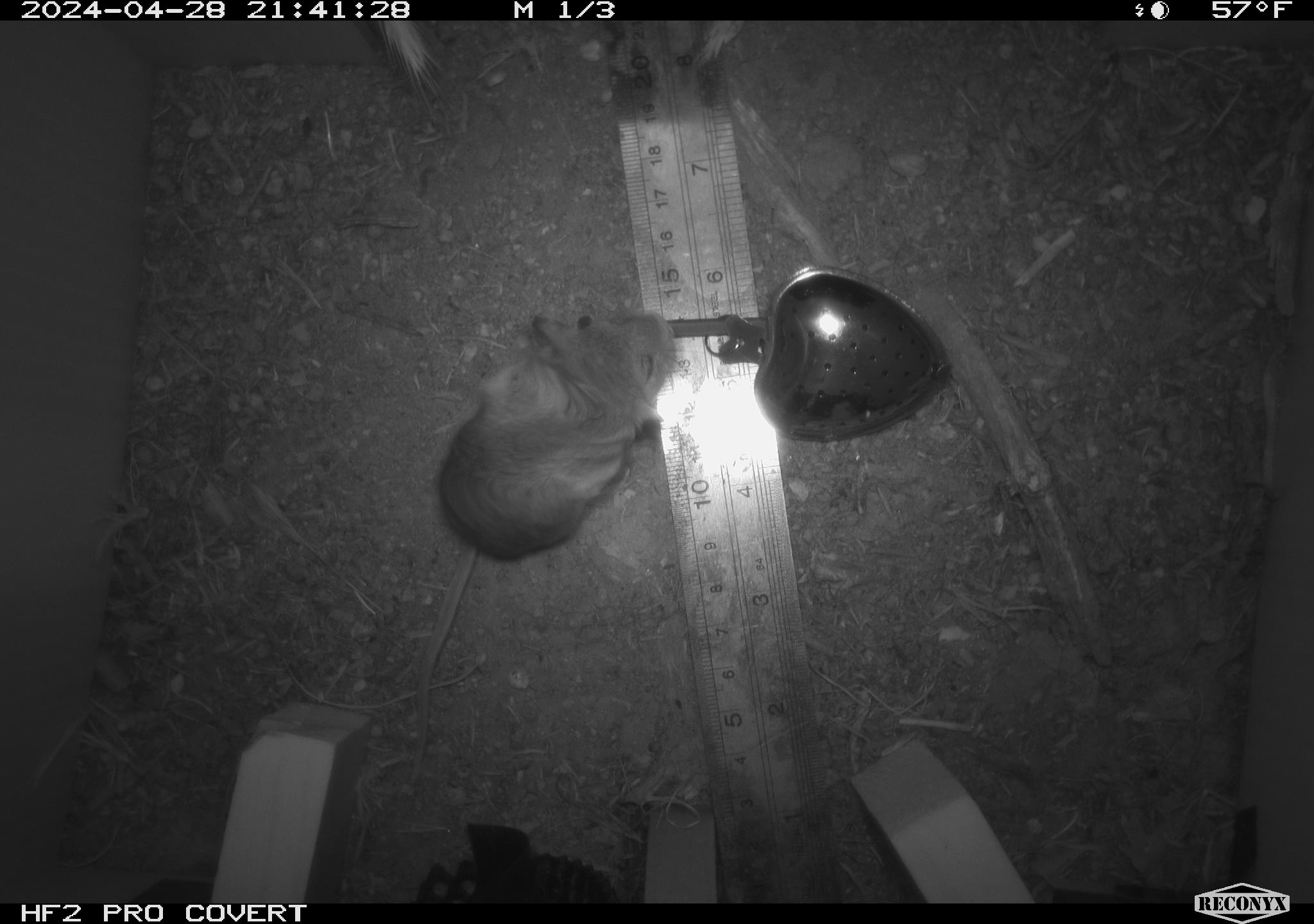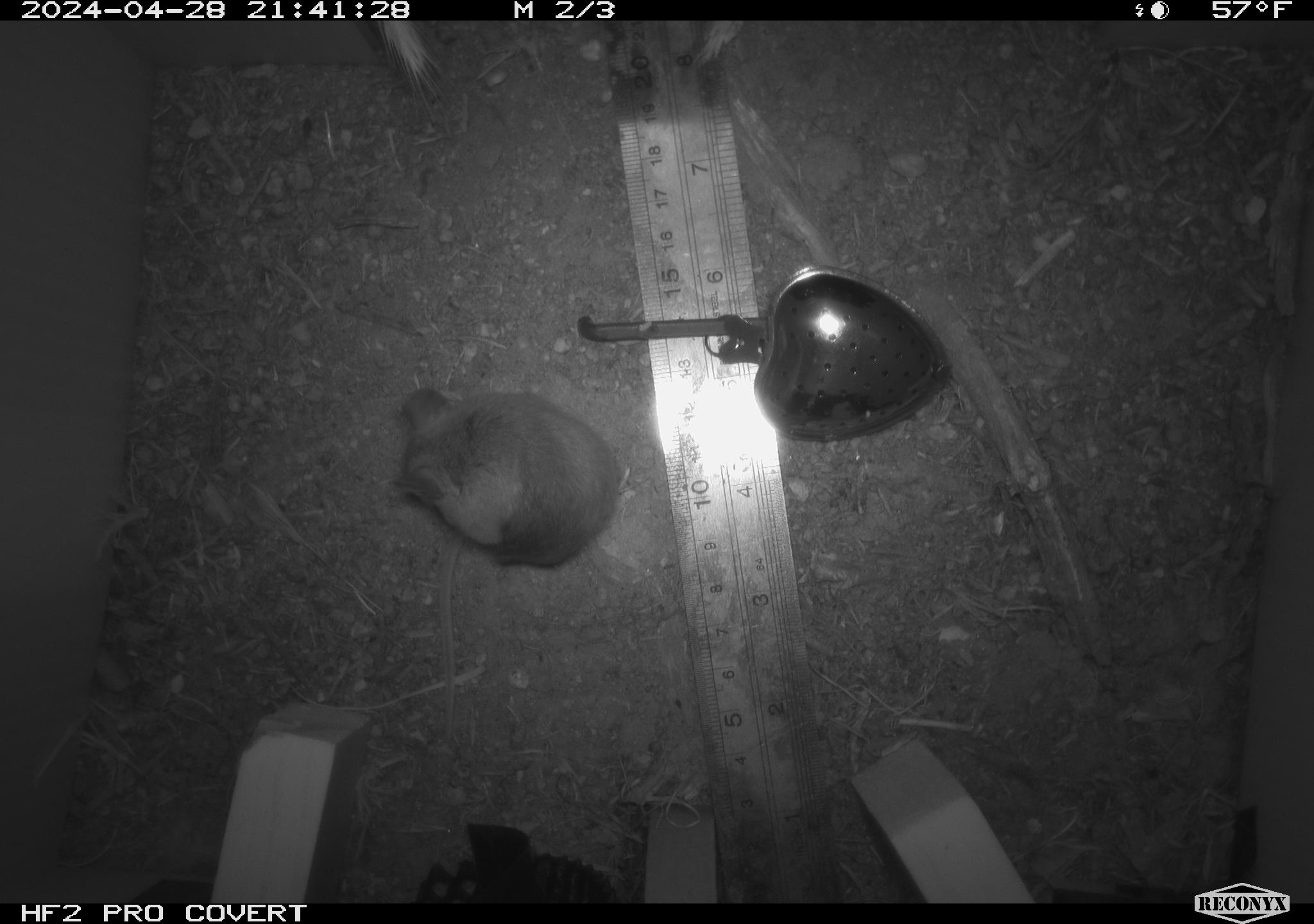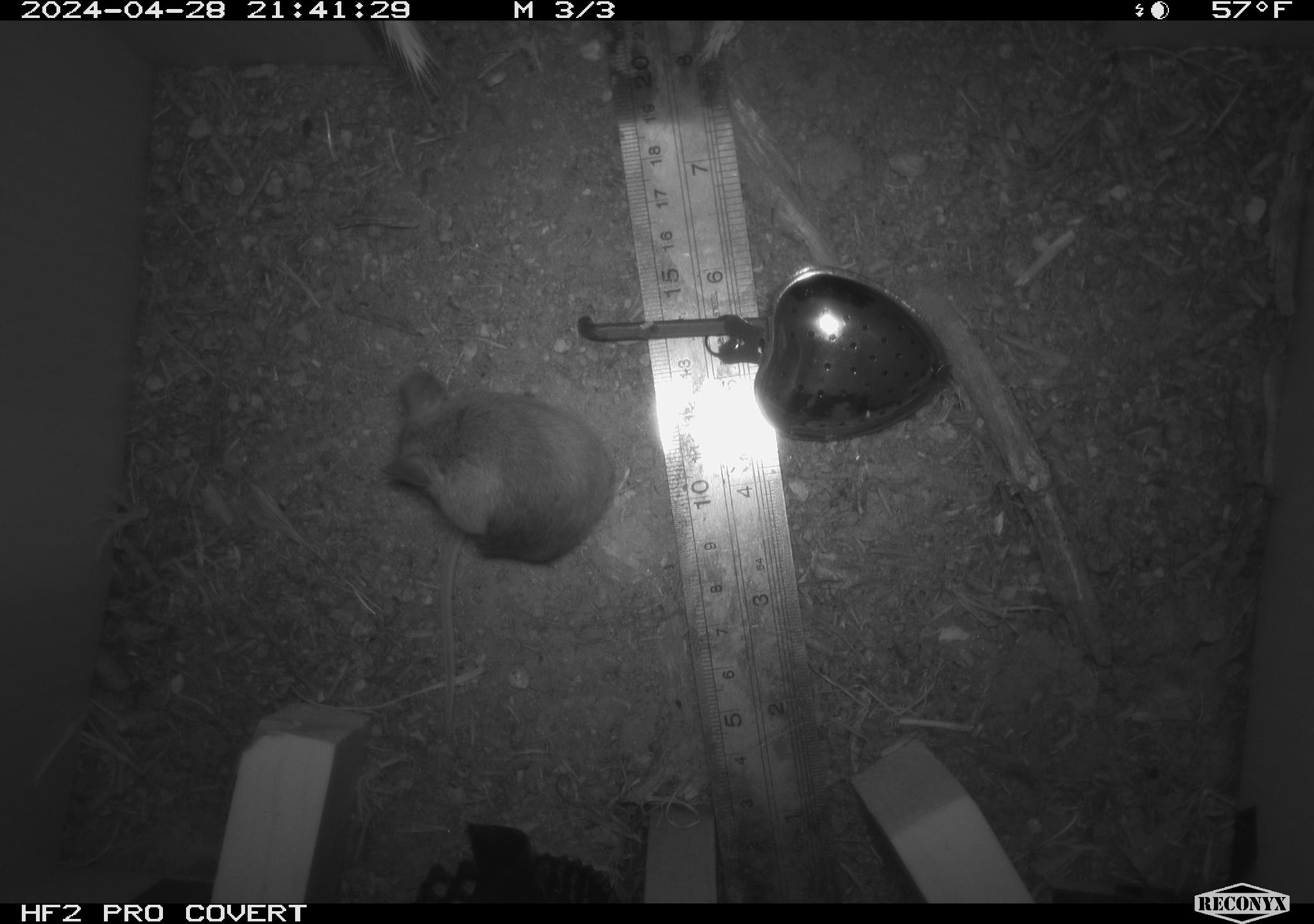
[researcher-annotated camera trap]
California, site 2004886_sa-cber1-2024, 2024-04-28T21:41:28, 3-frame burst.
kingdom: Animalia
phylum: Chordata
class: Mammalia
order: Rodentia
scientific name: Rodentia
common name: mouse species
Mouse species (Rodentia).